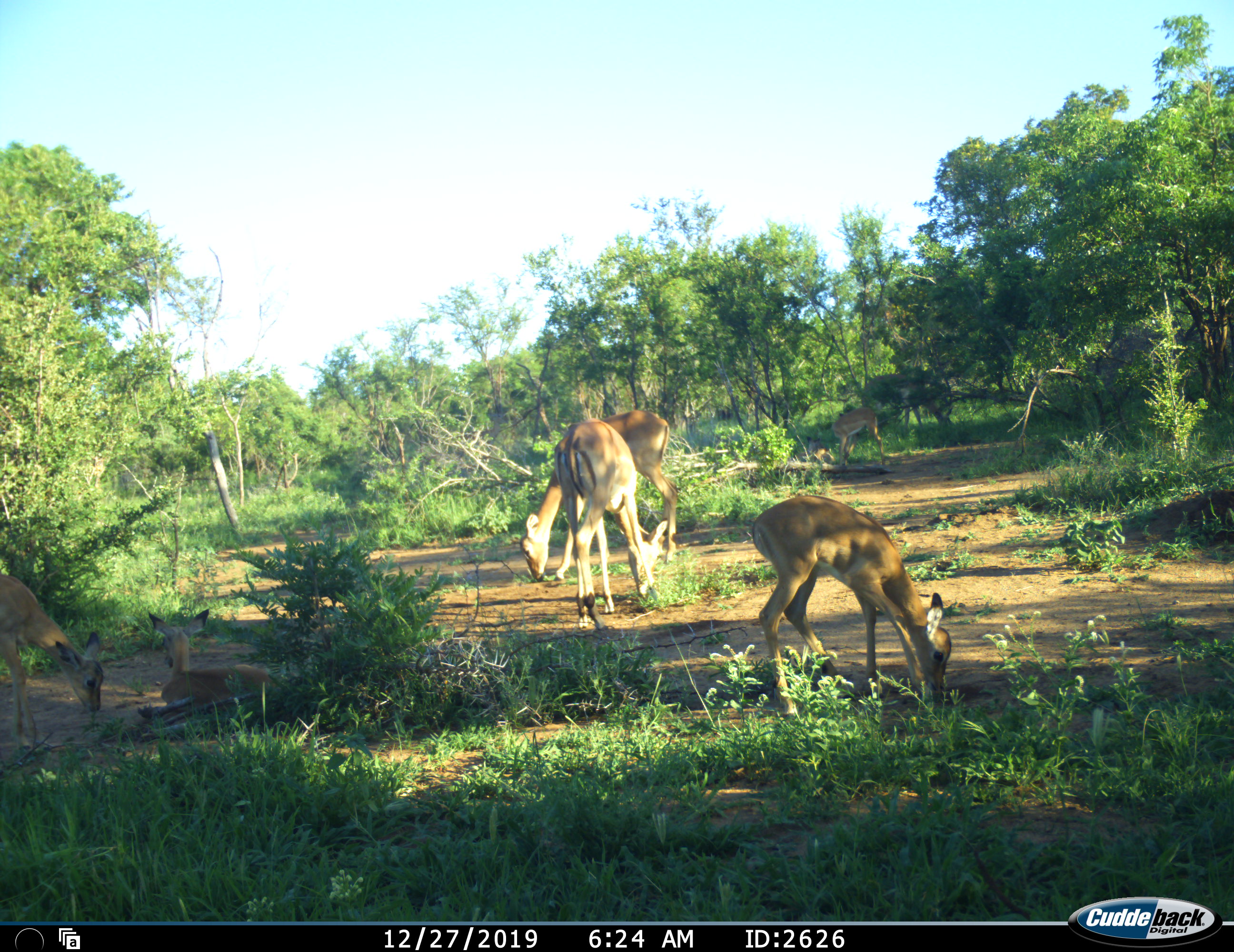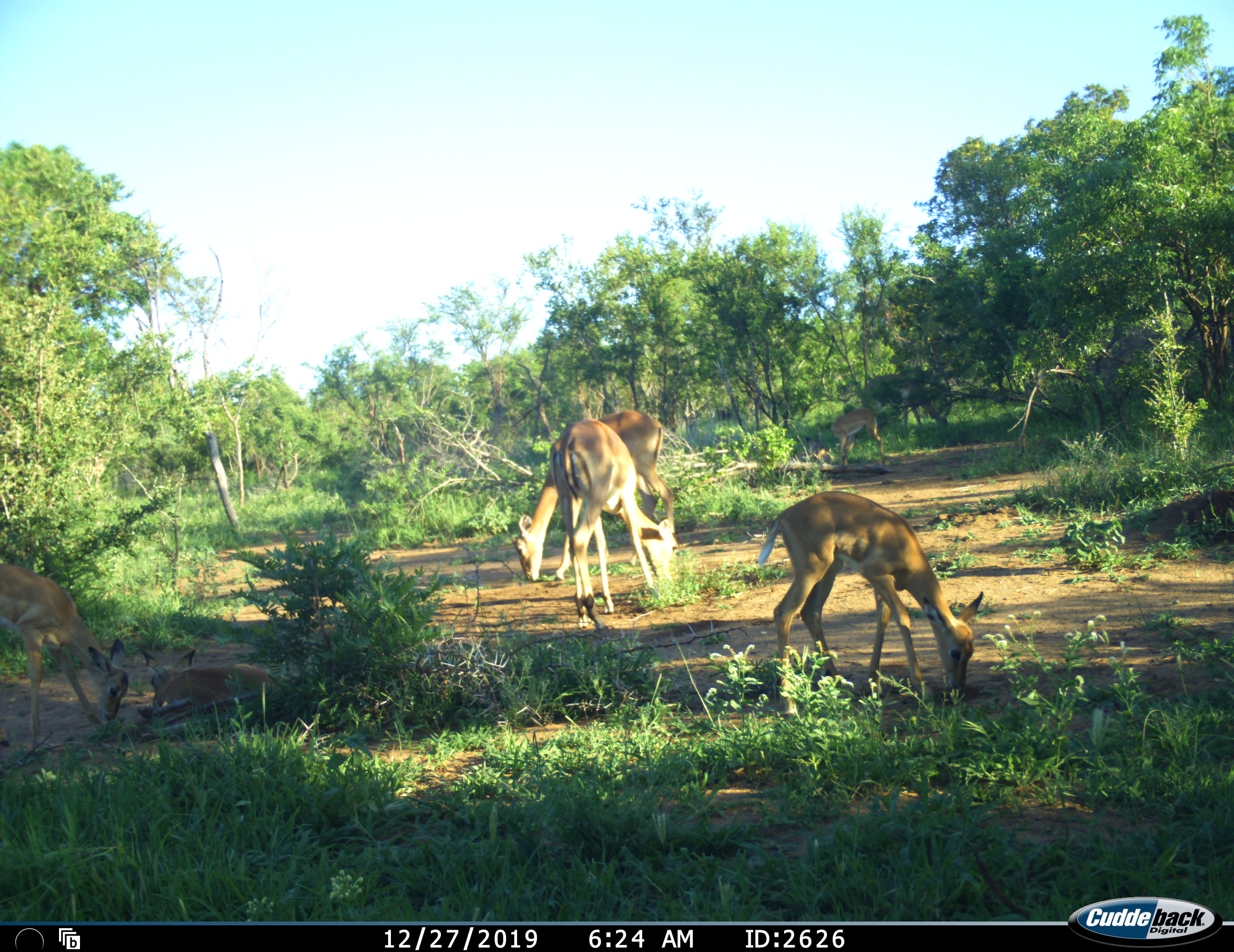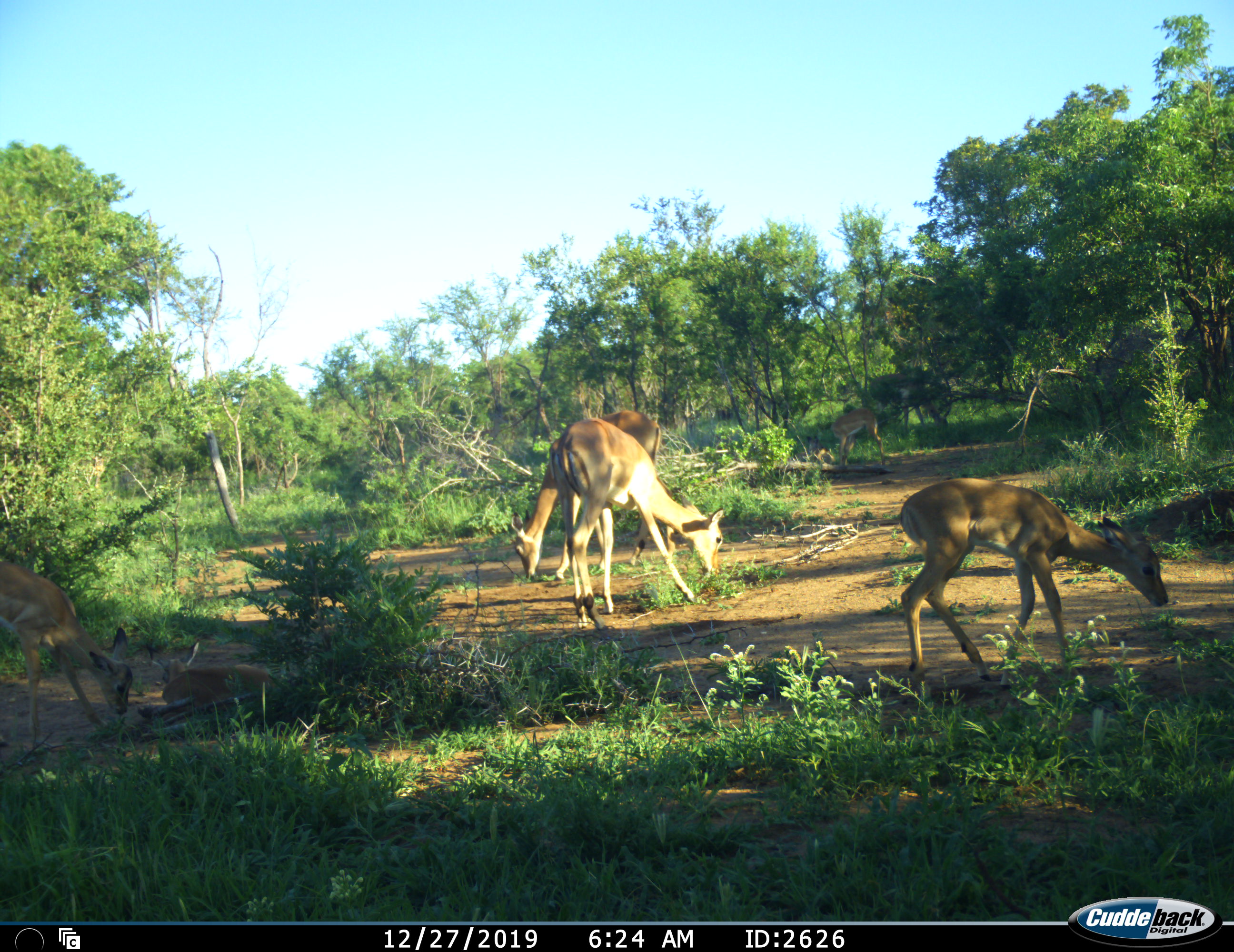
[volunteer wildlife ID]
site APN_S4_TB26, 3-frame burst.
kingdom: Animalia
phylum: Chordata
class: Mammalia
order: Artiodactyla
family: Bovidae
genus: Aepyceros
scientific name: Aepyceros melampus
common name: impala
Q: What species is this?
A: Impala (Aepyceros melampus).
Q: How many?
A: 5.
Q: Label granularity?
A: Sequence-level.